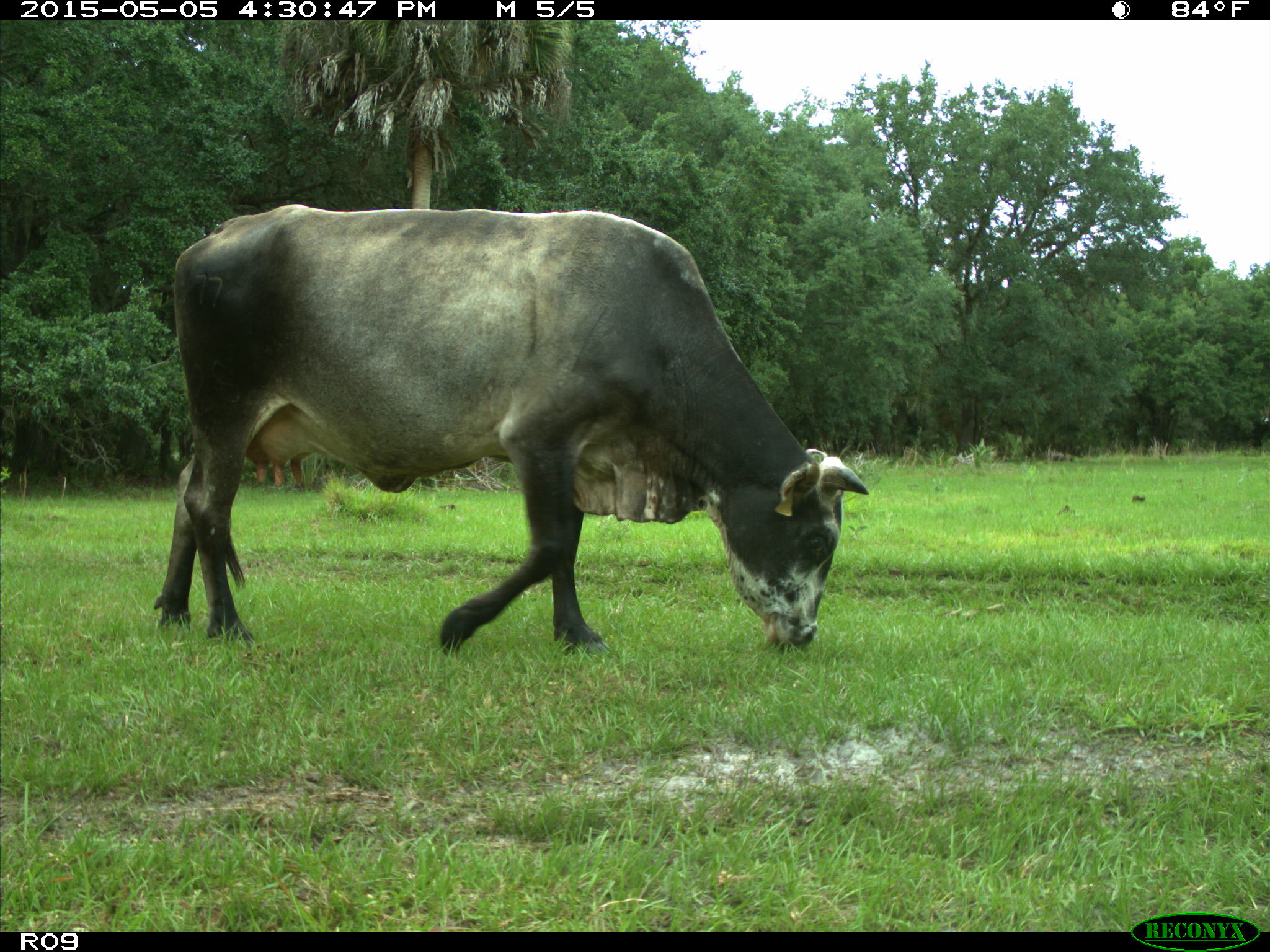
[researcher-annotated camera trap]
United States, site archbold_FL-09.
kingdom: Animalia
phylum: Chordata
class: Mammalia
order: Artiodactyla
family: Bovidae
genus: Bos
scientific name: Bos taurus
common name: domestic cow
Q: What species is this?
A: Bos taurus (domestic cow).